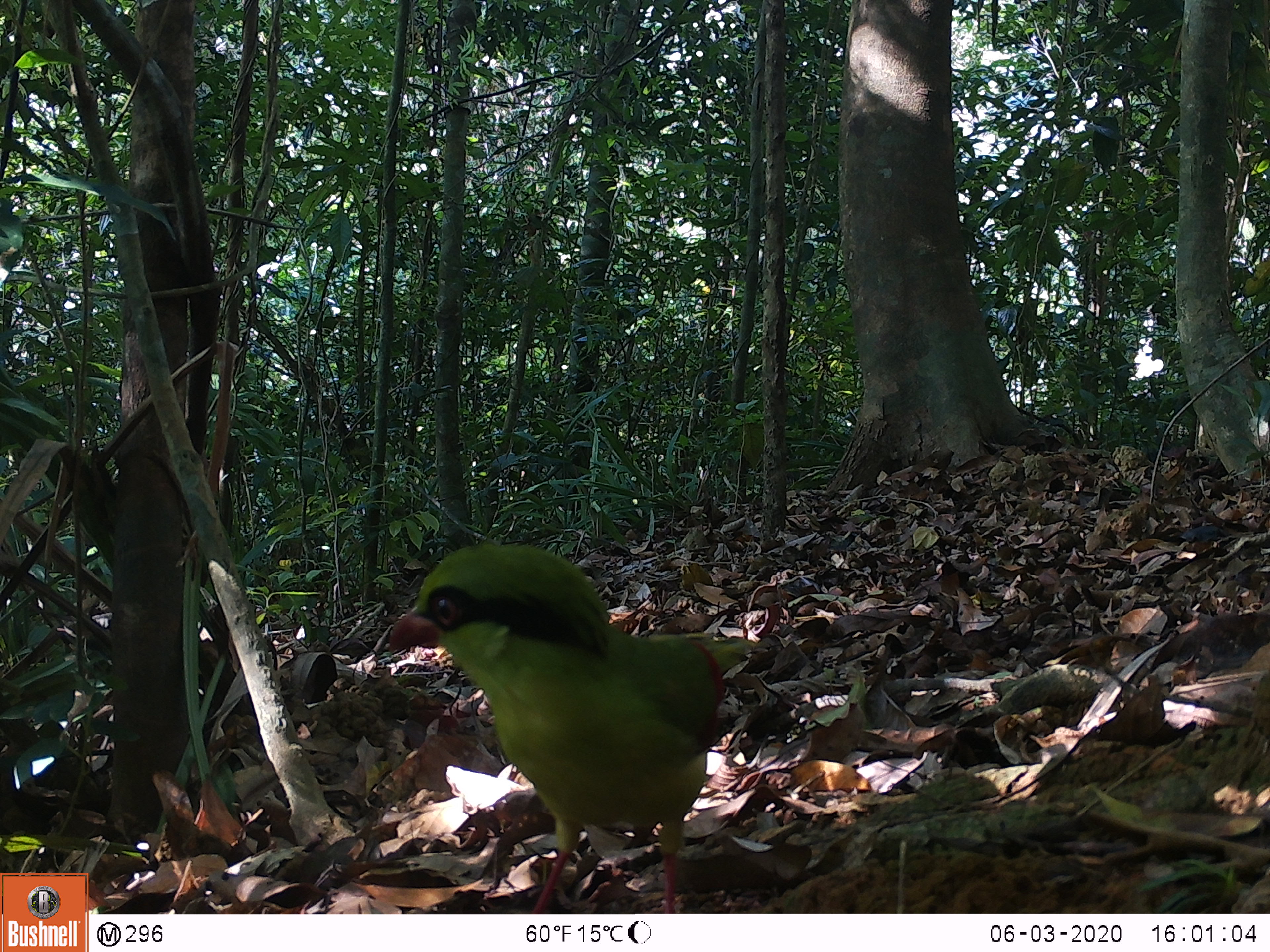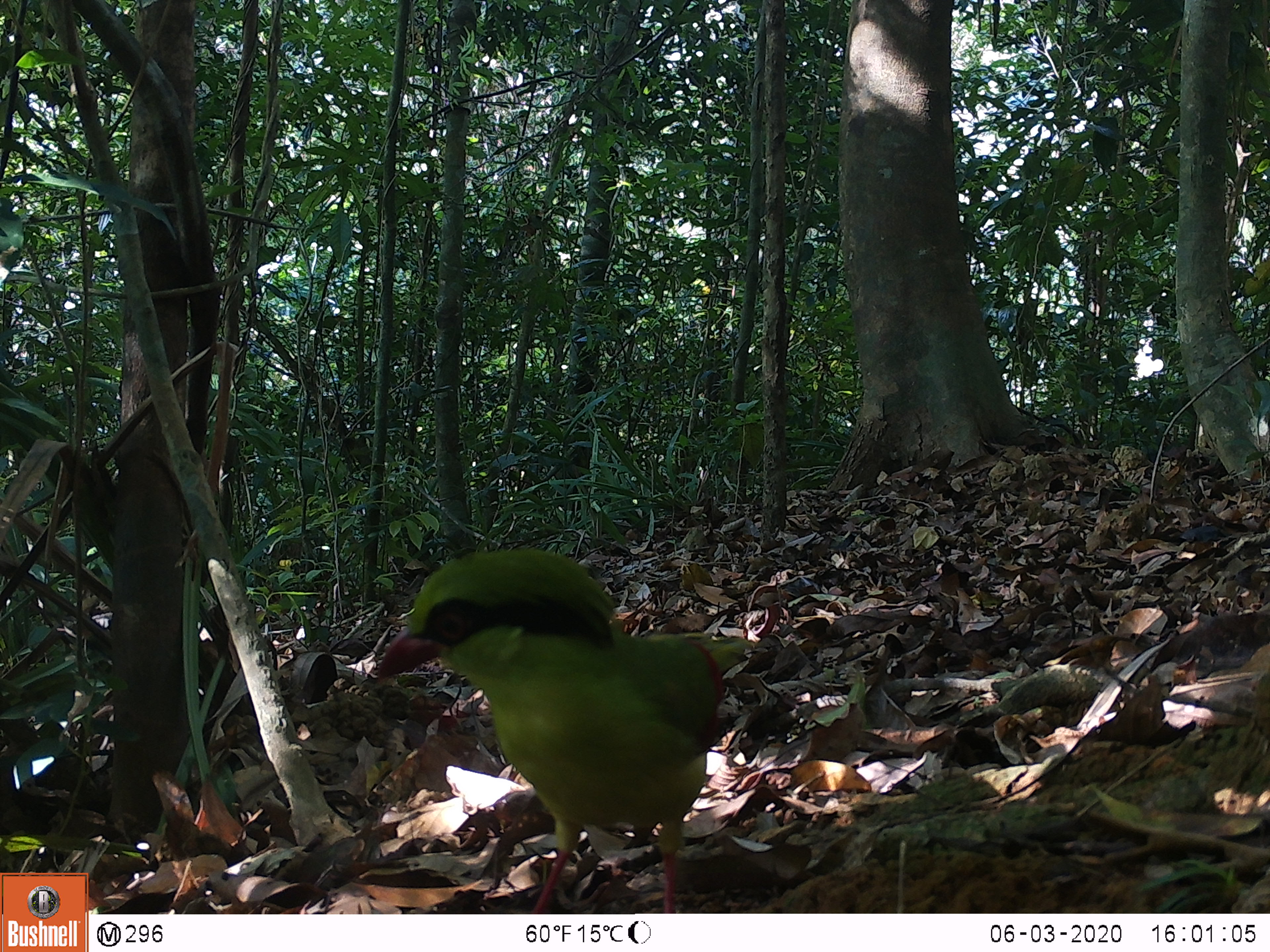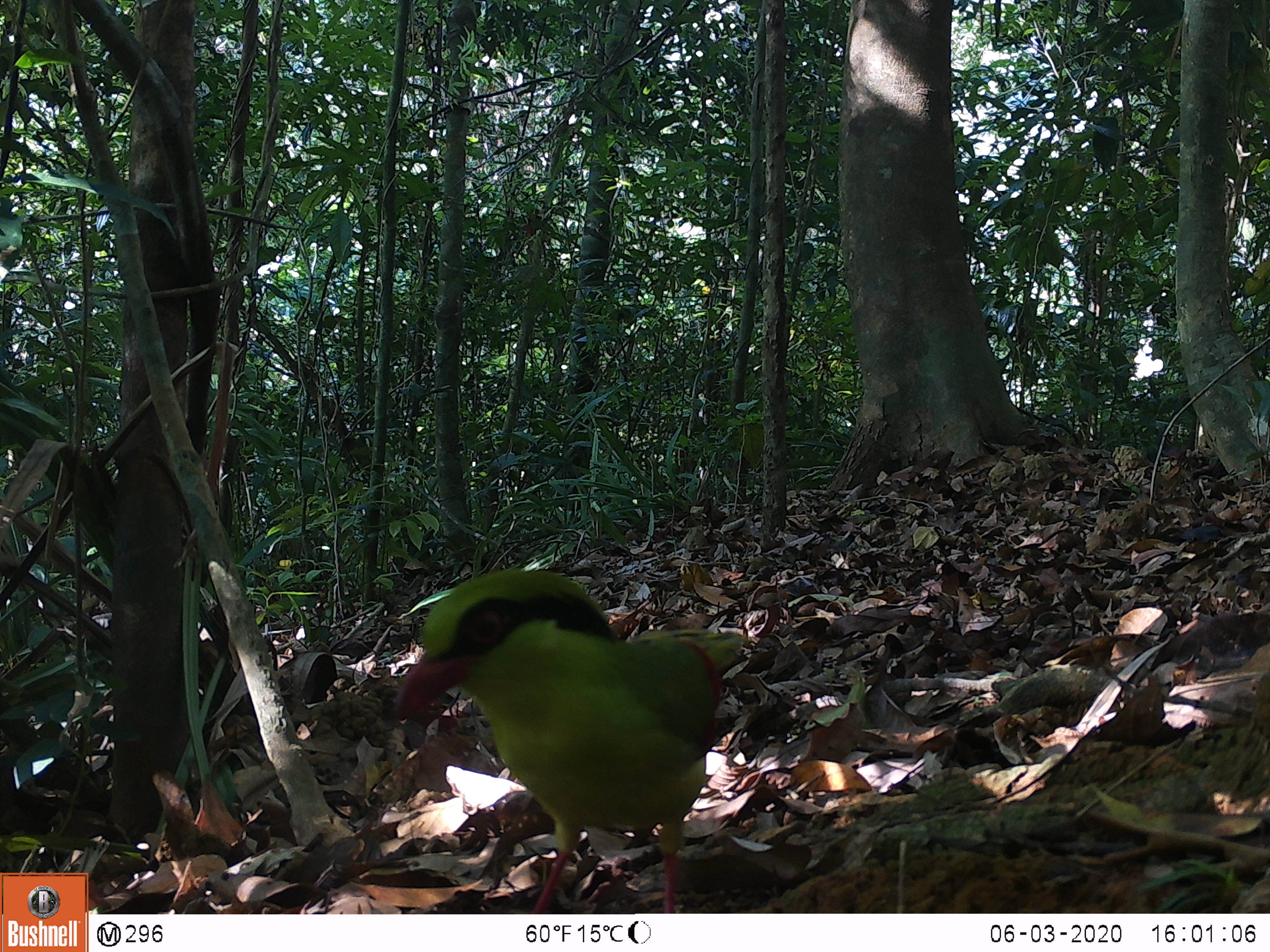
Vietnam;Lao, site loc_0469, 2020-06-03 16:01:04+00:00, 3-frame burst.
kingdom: Animalia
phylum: Chordata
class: Aves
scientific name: Aves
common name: bird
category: unidentified bird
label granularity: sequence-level